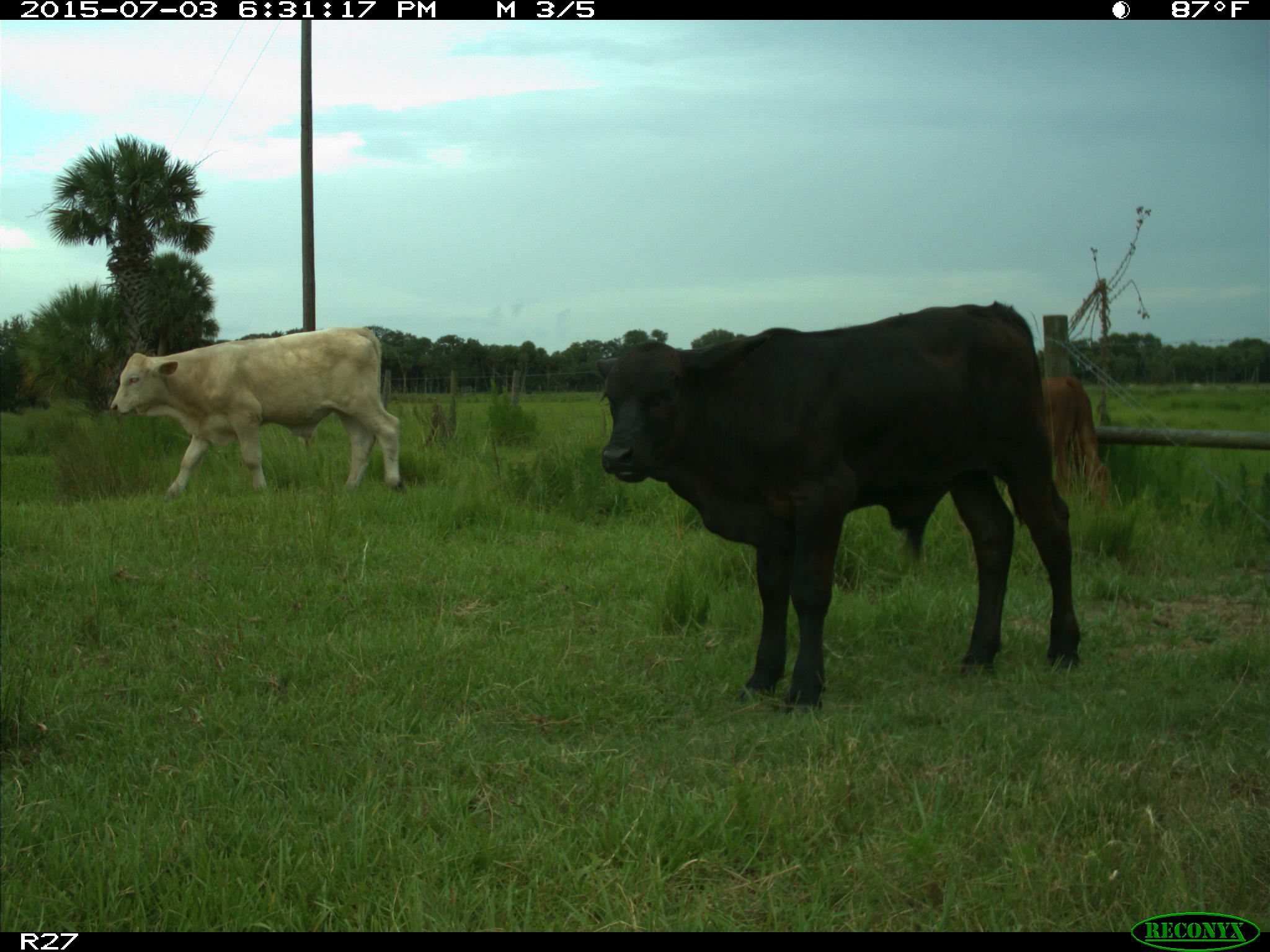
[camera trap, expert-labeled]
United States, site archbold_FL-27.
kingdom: Animalia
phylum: Chordata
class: Mammalia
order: Artiodactyla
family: Bovidae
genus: Bos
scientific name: Bos taurus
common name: domestic cow